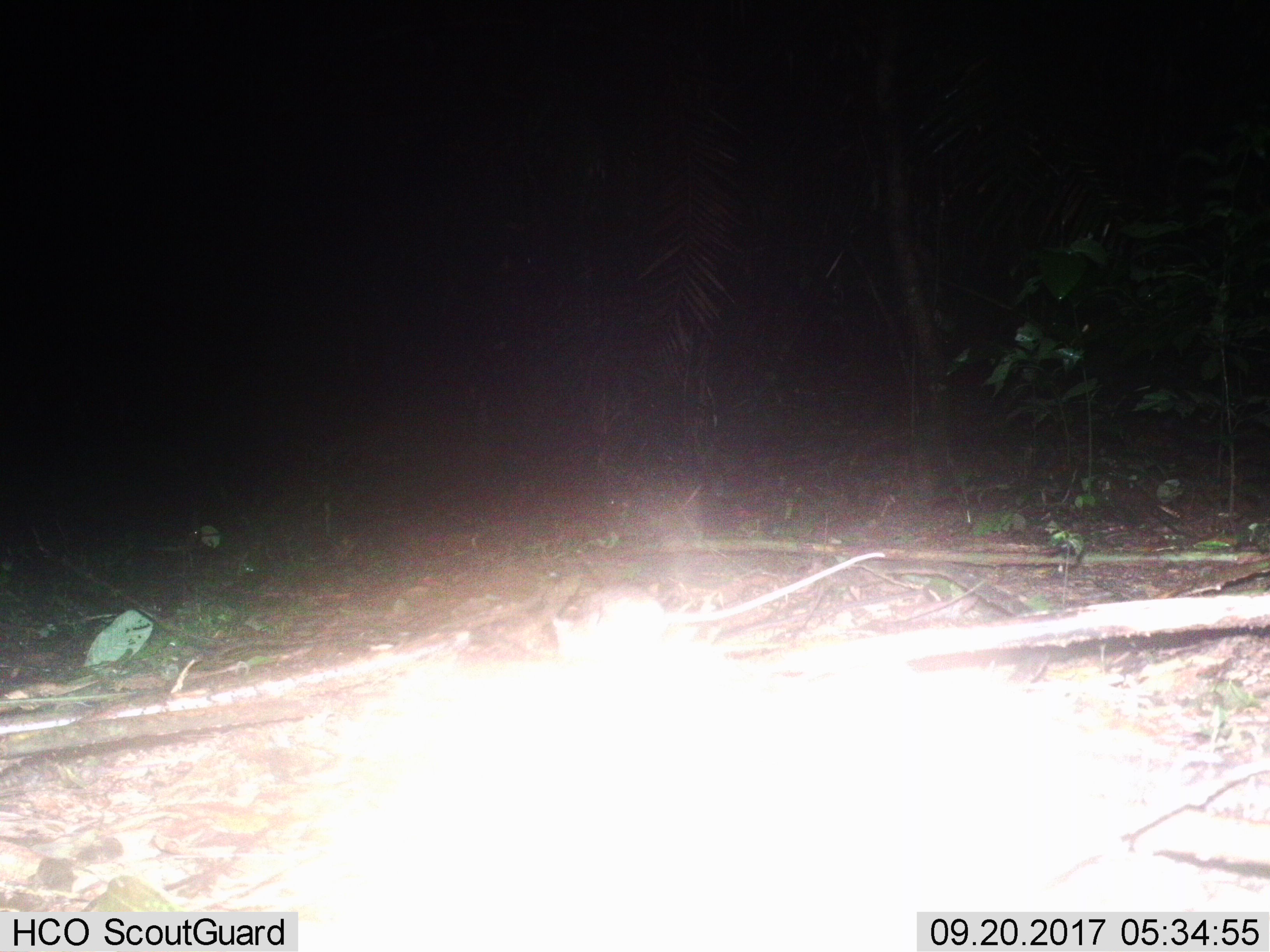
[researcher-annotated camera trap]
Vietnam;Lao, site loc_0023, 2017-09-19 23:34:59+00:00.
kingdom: Animalia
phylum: Chordata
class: Mammalia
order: Rodentia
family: Muridae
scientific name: Muridae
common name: old-world mice and rats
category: unidentified murid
Unidentified murid (old-world mice and rats) (Muridae). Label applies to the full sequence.